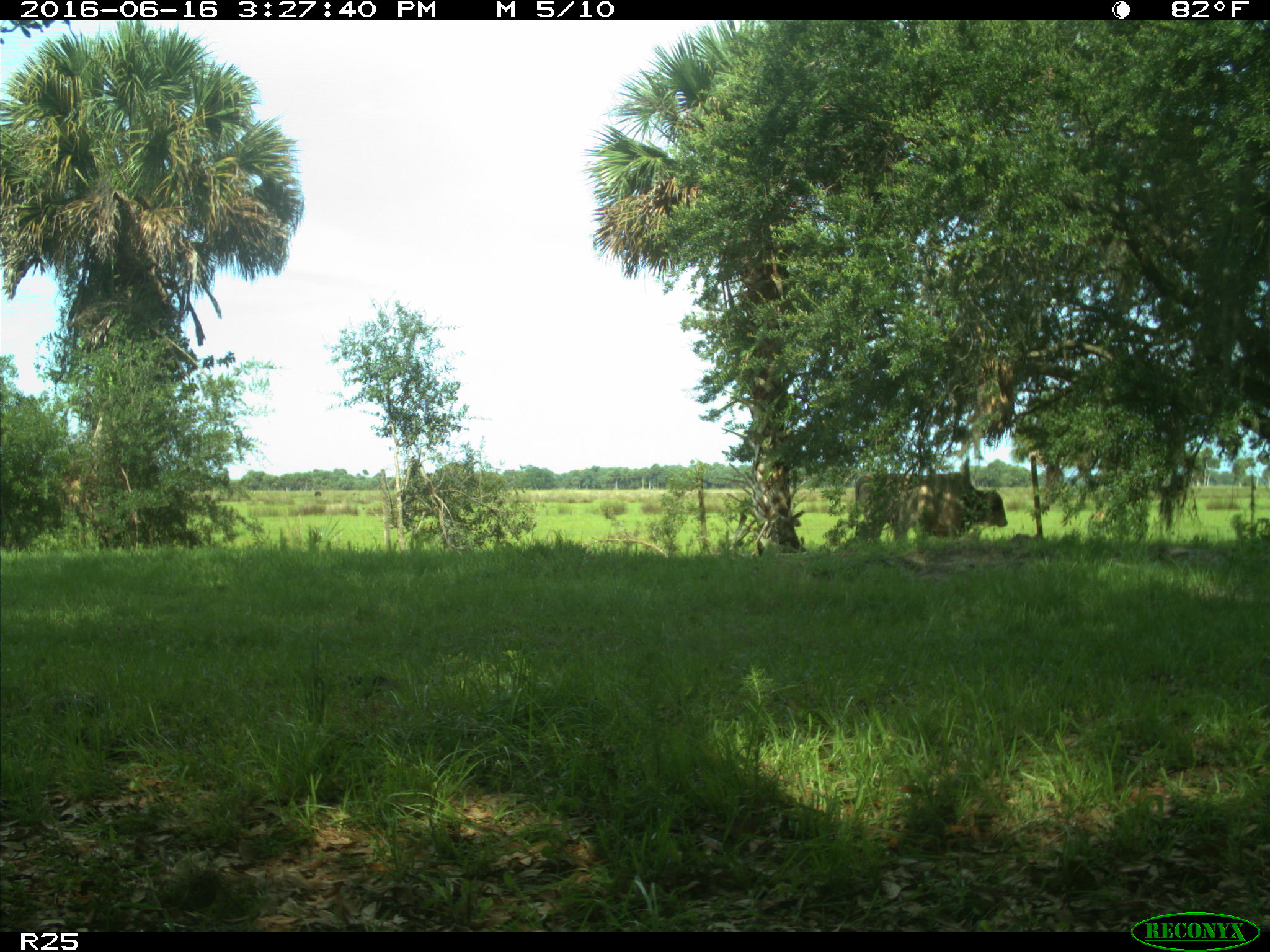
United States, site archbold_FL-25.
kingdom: Animalia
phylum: Chordata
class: Mammalia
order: Artiodactyla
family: Bovidae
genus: Bos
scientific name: Bos taurus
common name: domestic cow